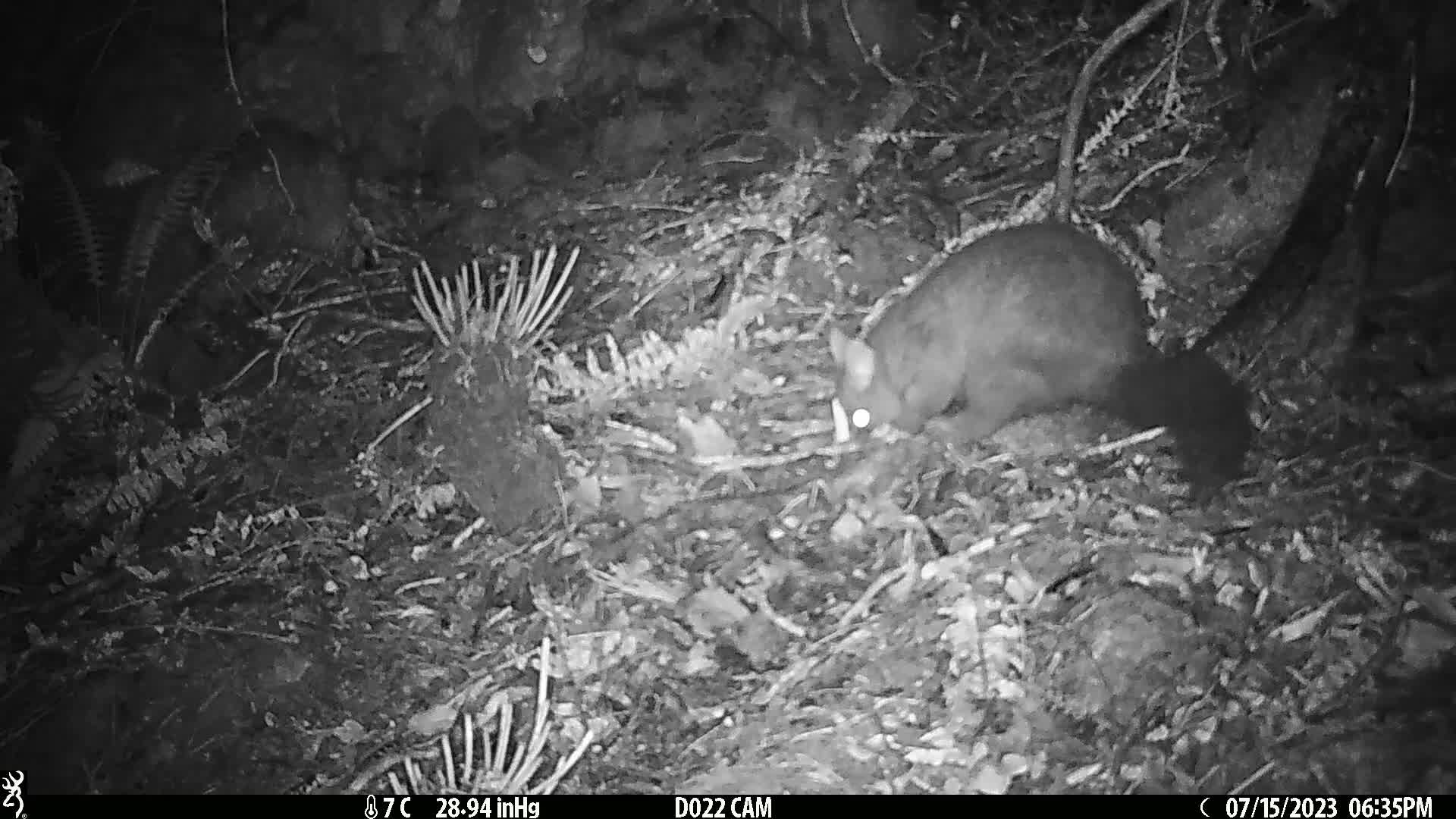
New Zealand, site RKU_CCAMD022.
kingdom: Animalia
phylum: Chordata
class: Mammalia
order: Diprotodontia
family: Phalangeridae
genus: Trichosurus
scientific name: Trichosurus vulpecula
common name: common brushtail possum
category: possum